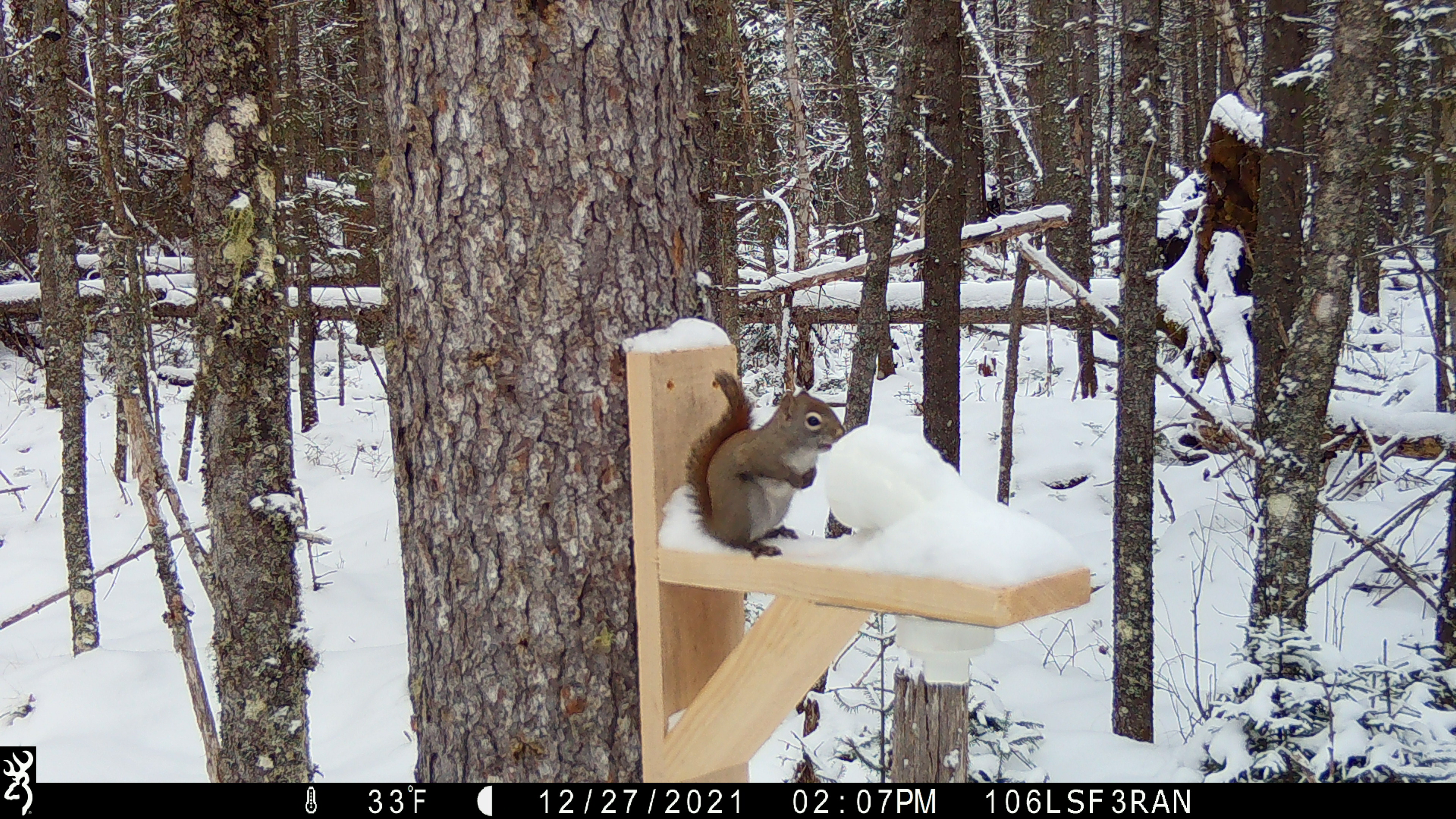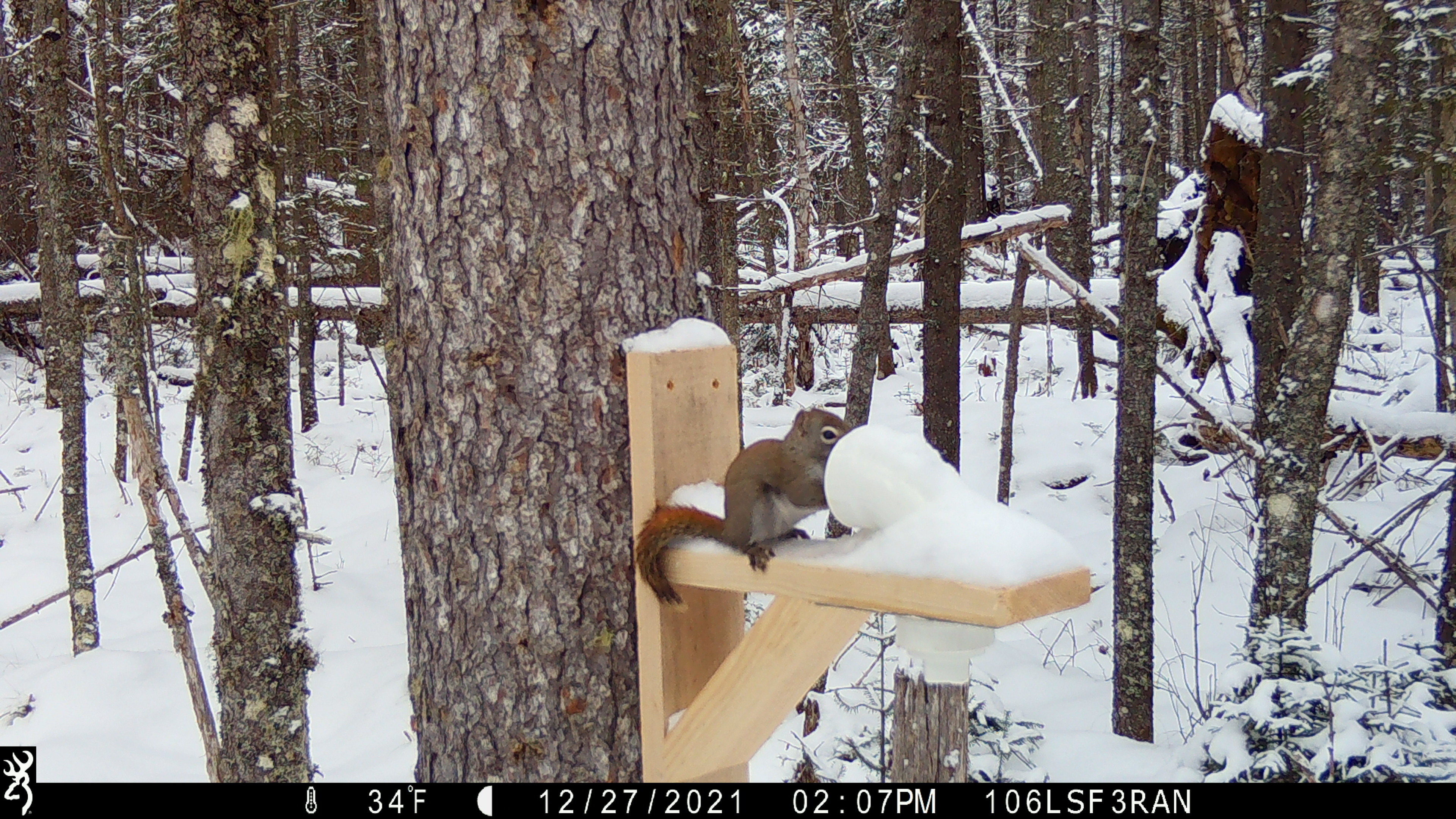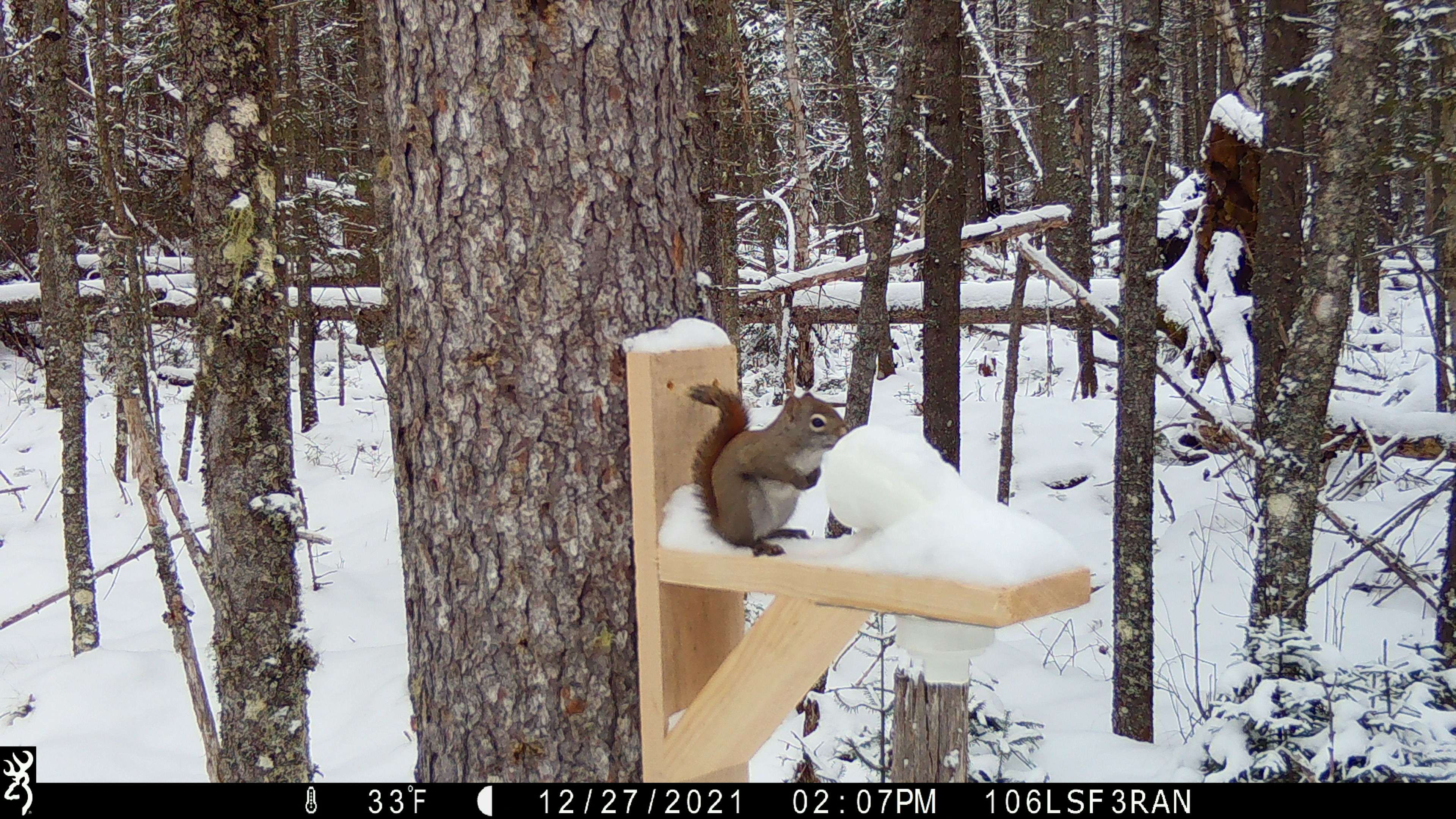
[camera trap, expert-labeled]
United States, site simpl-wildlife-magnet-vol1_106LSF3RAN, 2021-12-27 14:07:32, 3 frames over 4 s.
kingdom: Animalia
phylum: Chordata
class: Mammalia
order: Rodentia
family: Sciuridae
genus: Tamiasciurus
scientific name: Tamiasciurus hudsonicus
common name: red squirrel